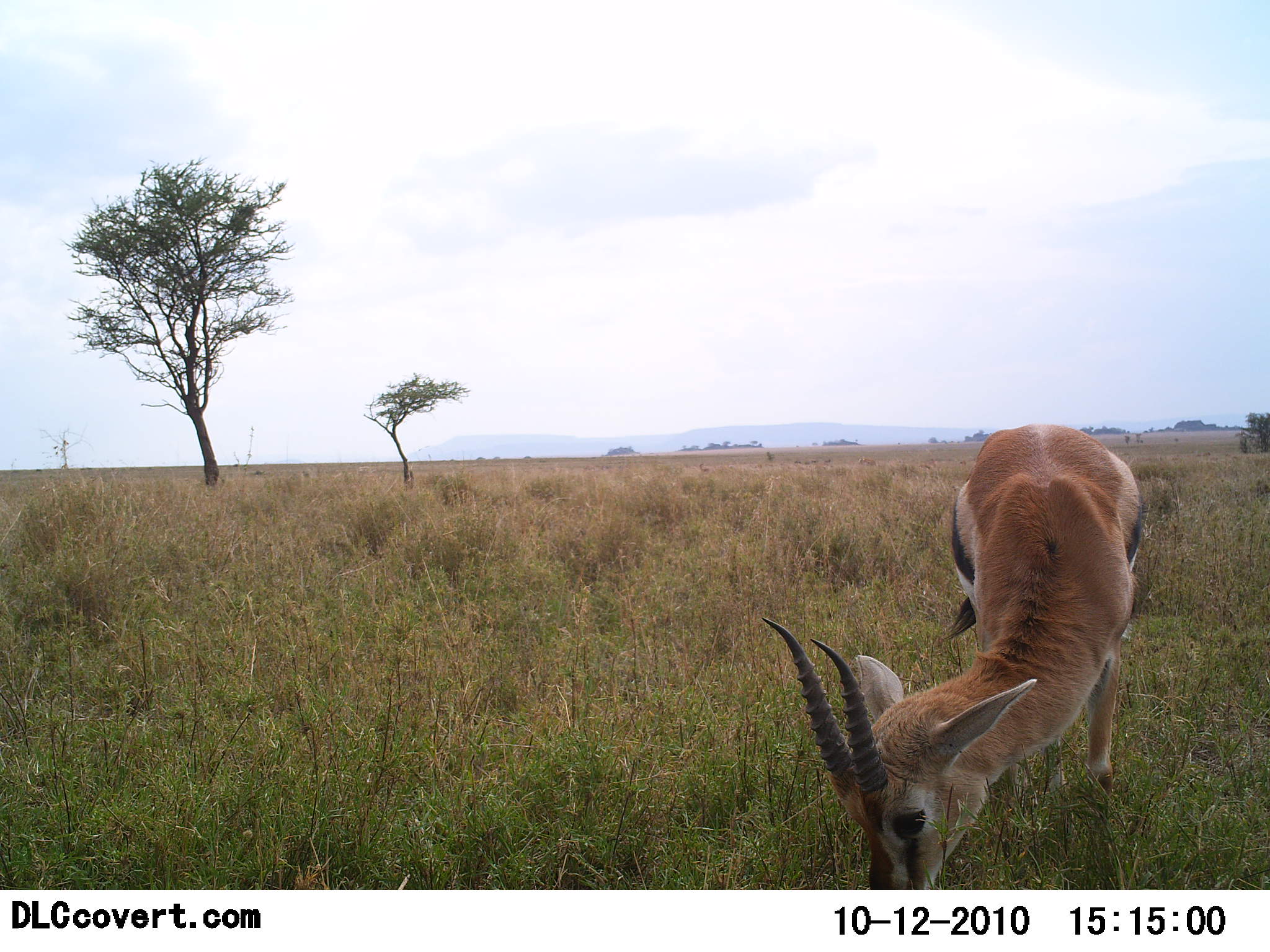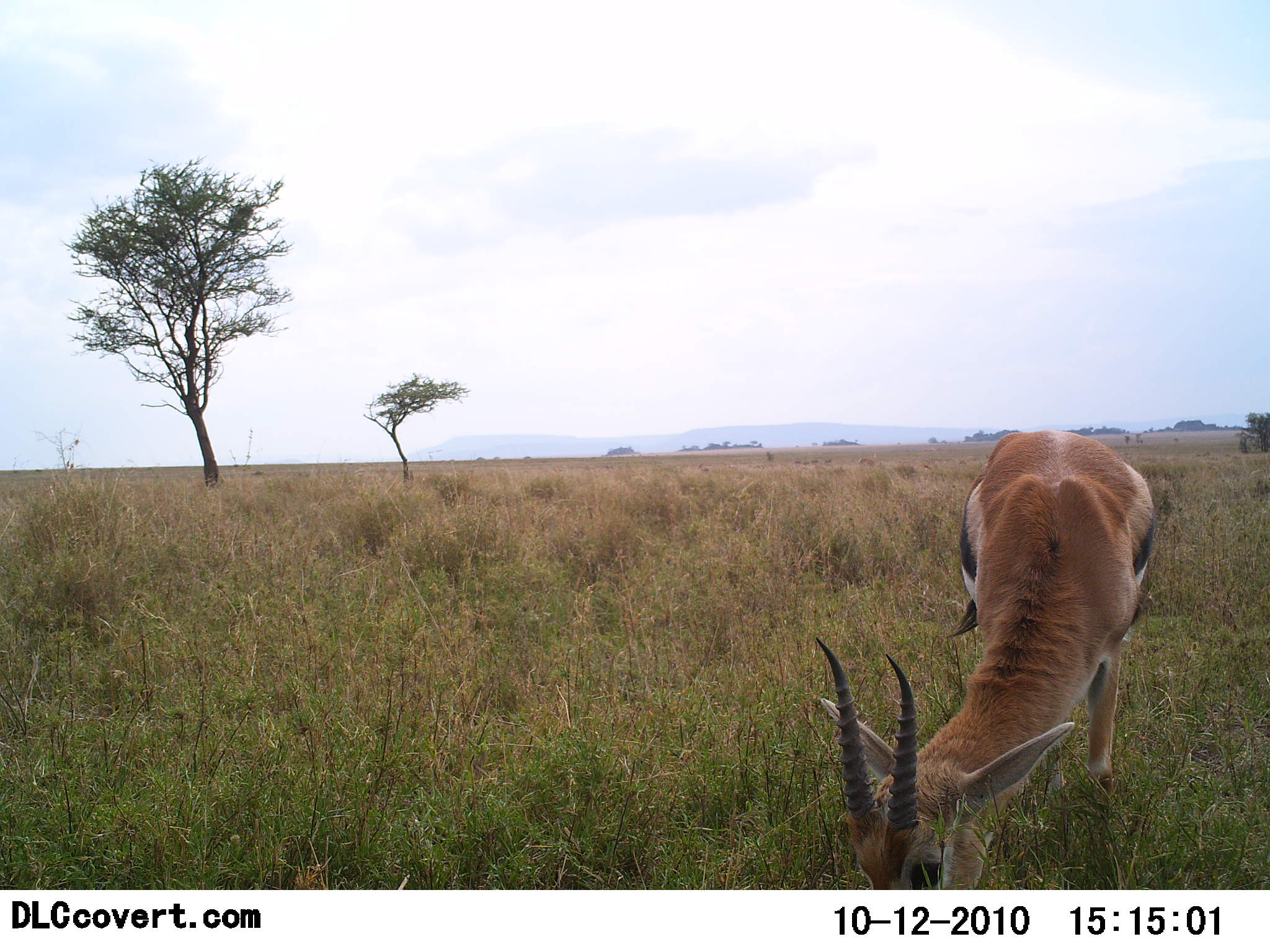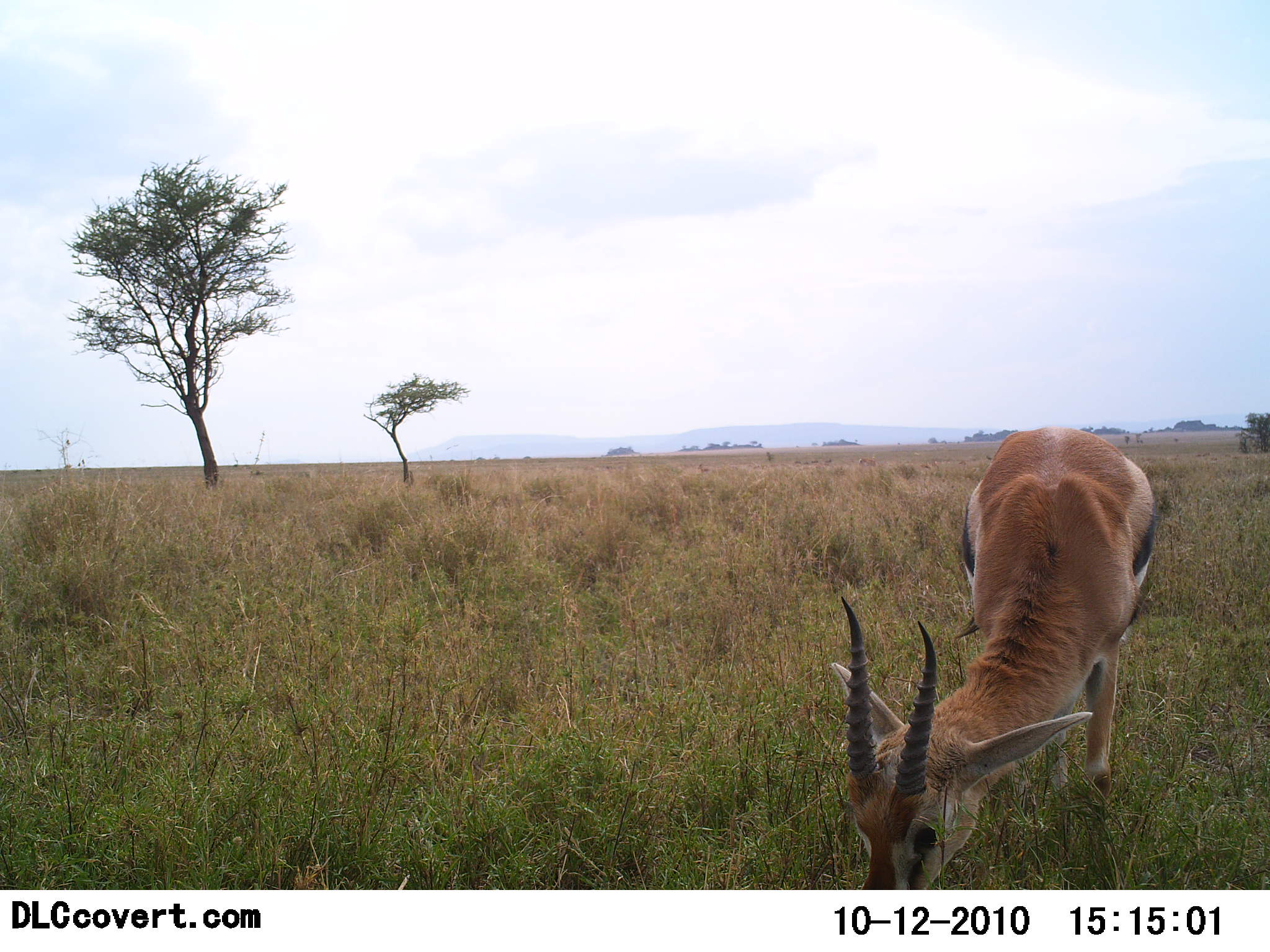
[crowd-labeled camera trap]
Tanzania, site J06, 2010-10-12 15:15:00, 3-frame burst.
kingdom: Animalia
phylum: Chordata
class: Mammalia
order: Artiodactyla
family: Bovidae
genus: Eudorcas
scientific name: Eudorcas thomsonii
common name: thomson's gazelle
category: gazellethomsons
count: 1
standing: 26%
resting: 0%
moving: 0%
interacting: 0%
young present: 0%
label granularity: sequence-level